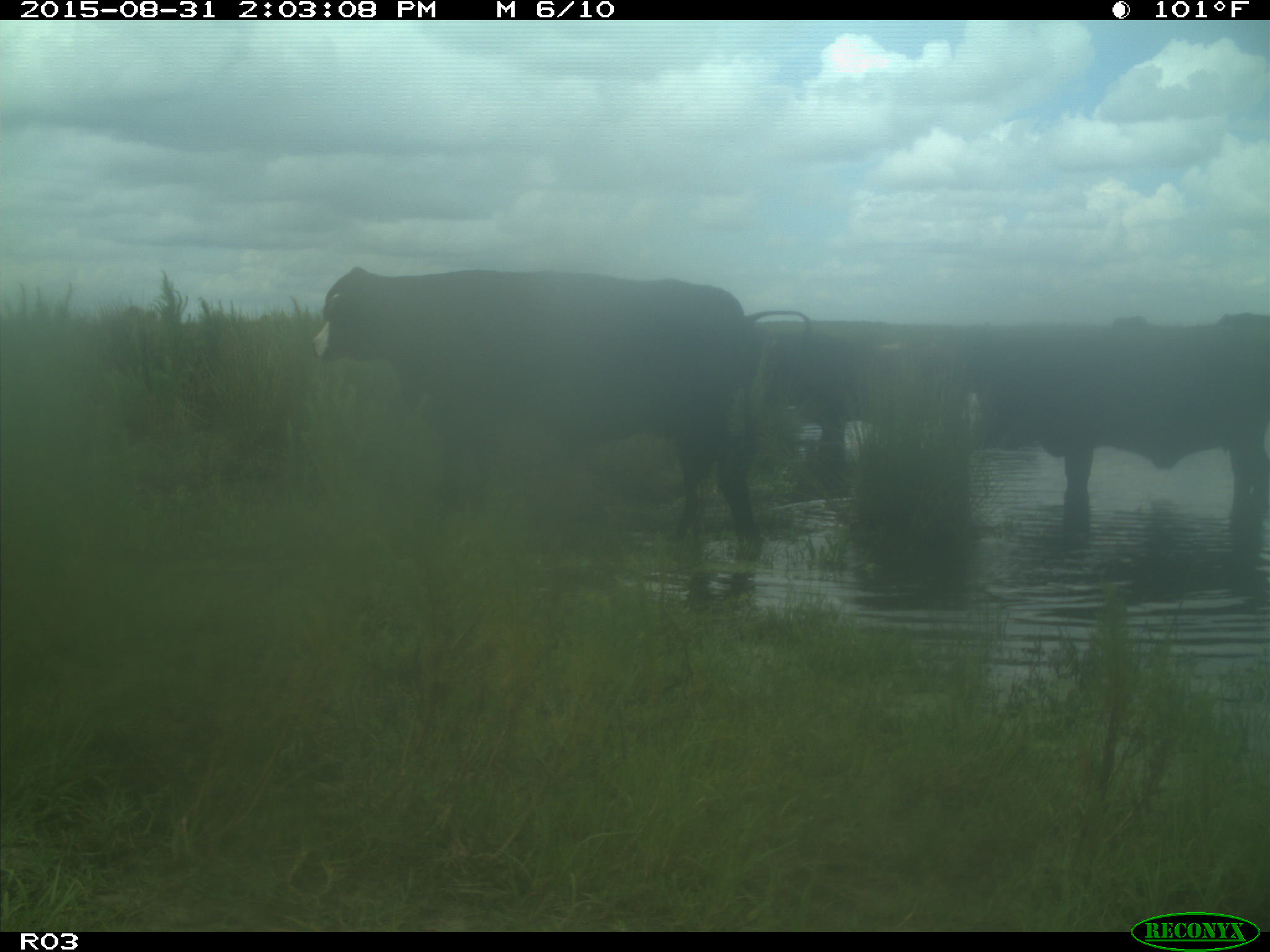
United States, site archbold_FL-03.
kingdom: Animalia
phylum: Chordata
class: Mammalia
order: Artiodactyla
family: Bovidae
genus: Bos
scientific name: Bos taurus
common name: domestic cow